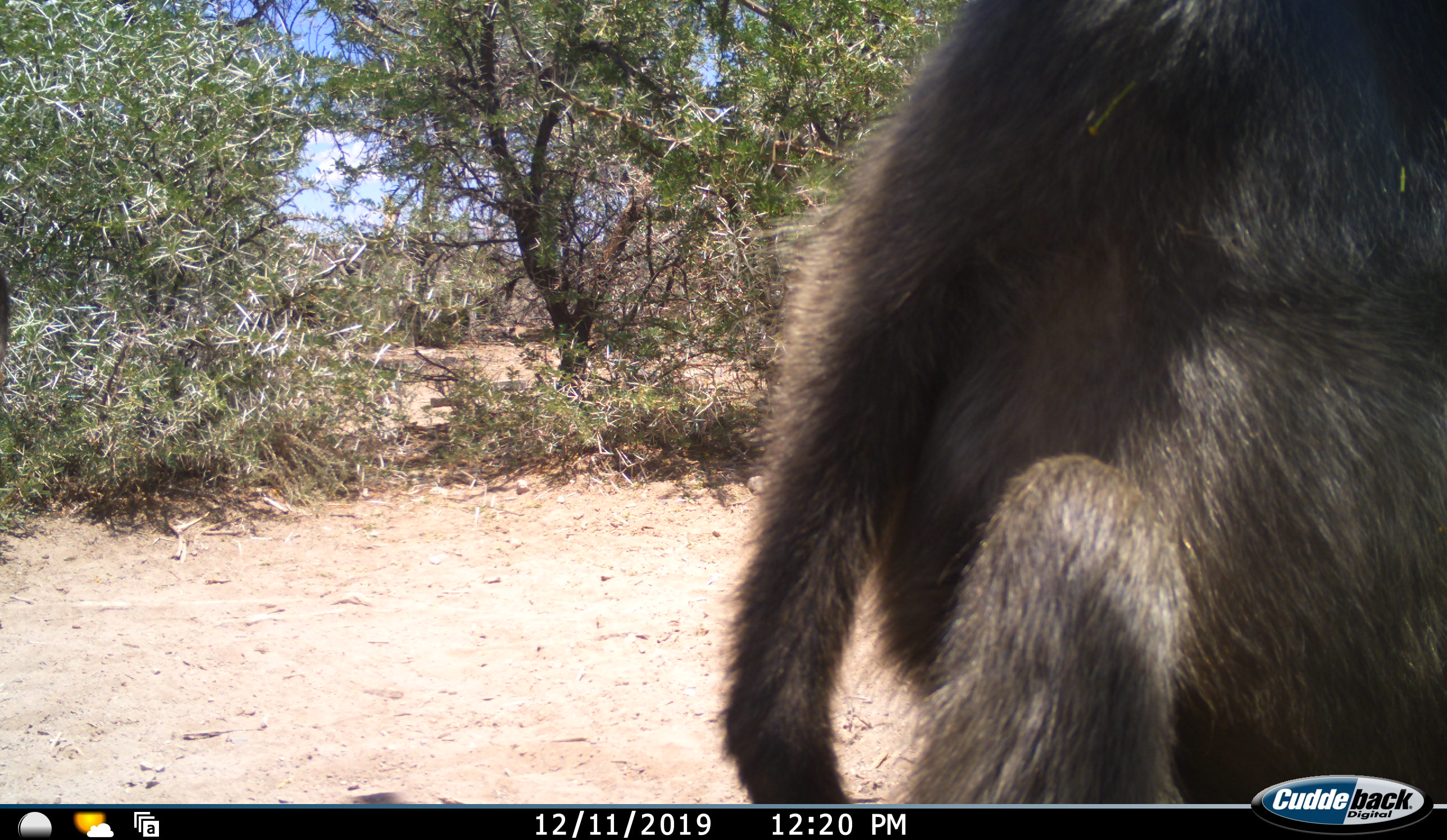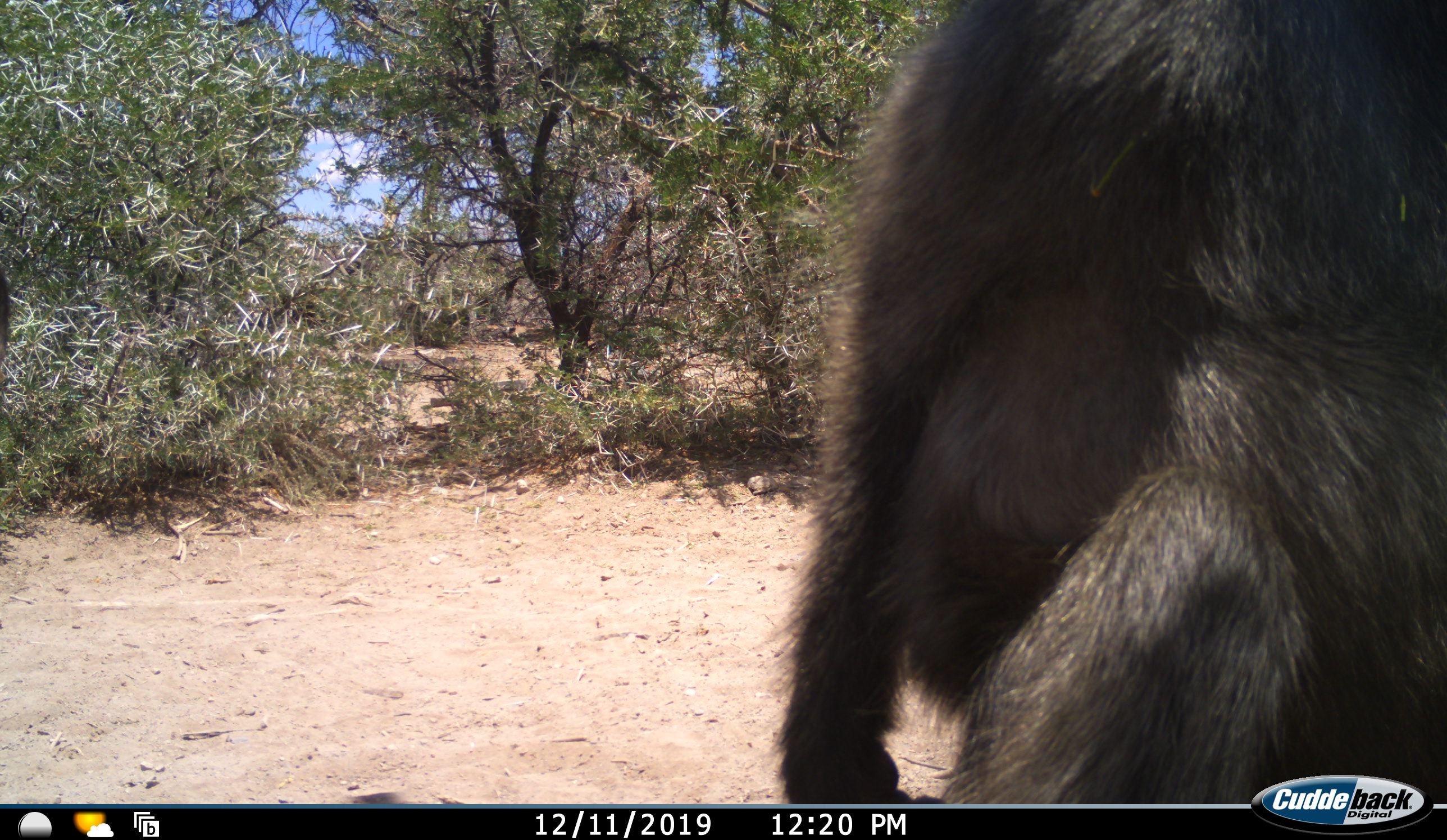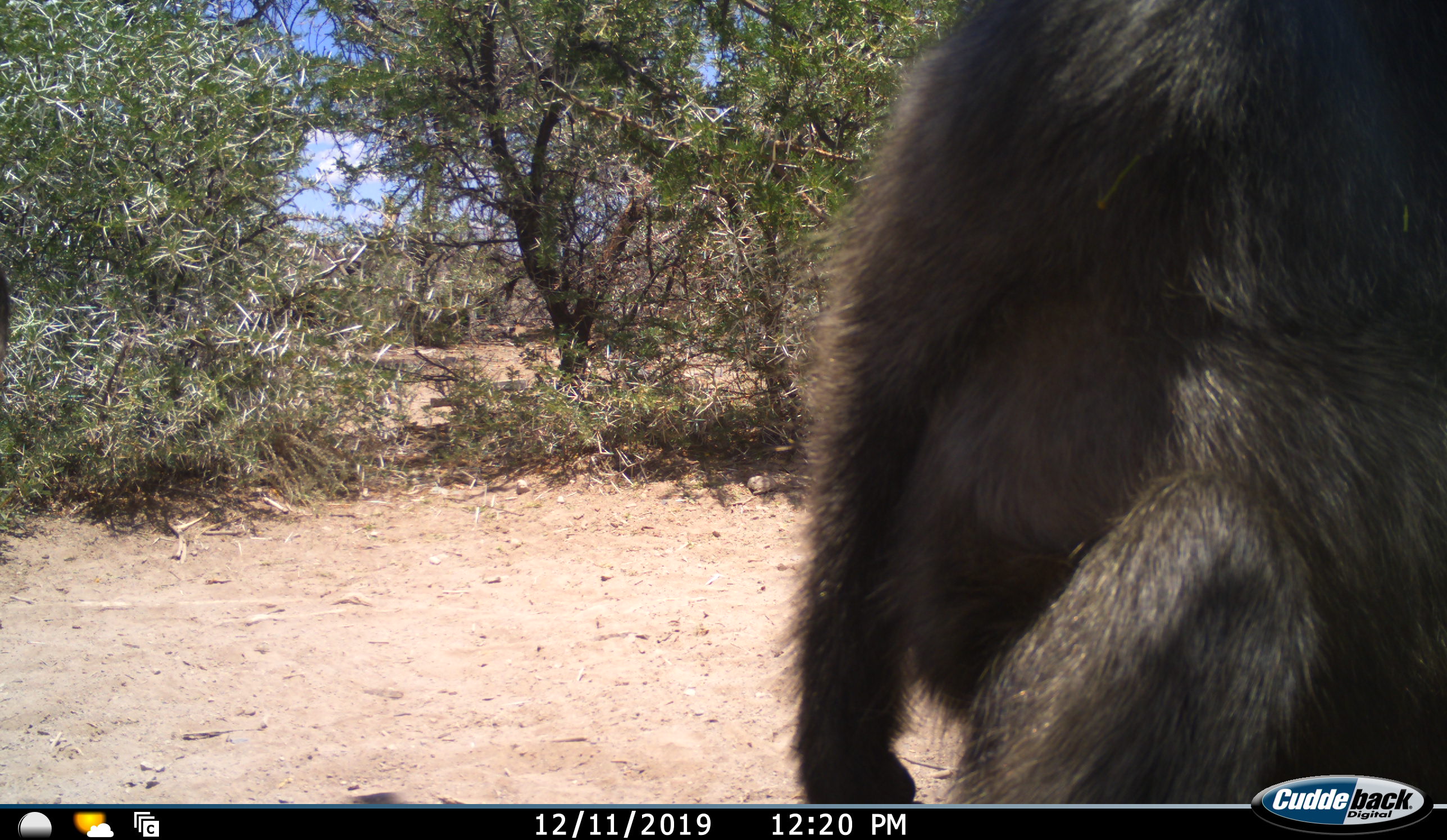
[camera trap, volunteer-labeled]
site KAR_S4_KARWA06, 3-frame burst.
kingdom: Animalia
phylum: Chordata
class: Mammalia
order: Primates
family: Cercopithecidae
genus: Papio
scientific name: Papio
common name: baboon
Baboon (Papio), count 1. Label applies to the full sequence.